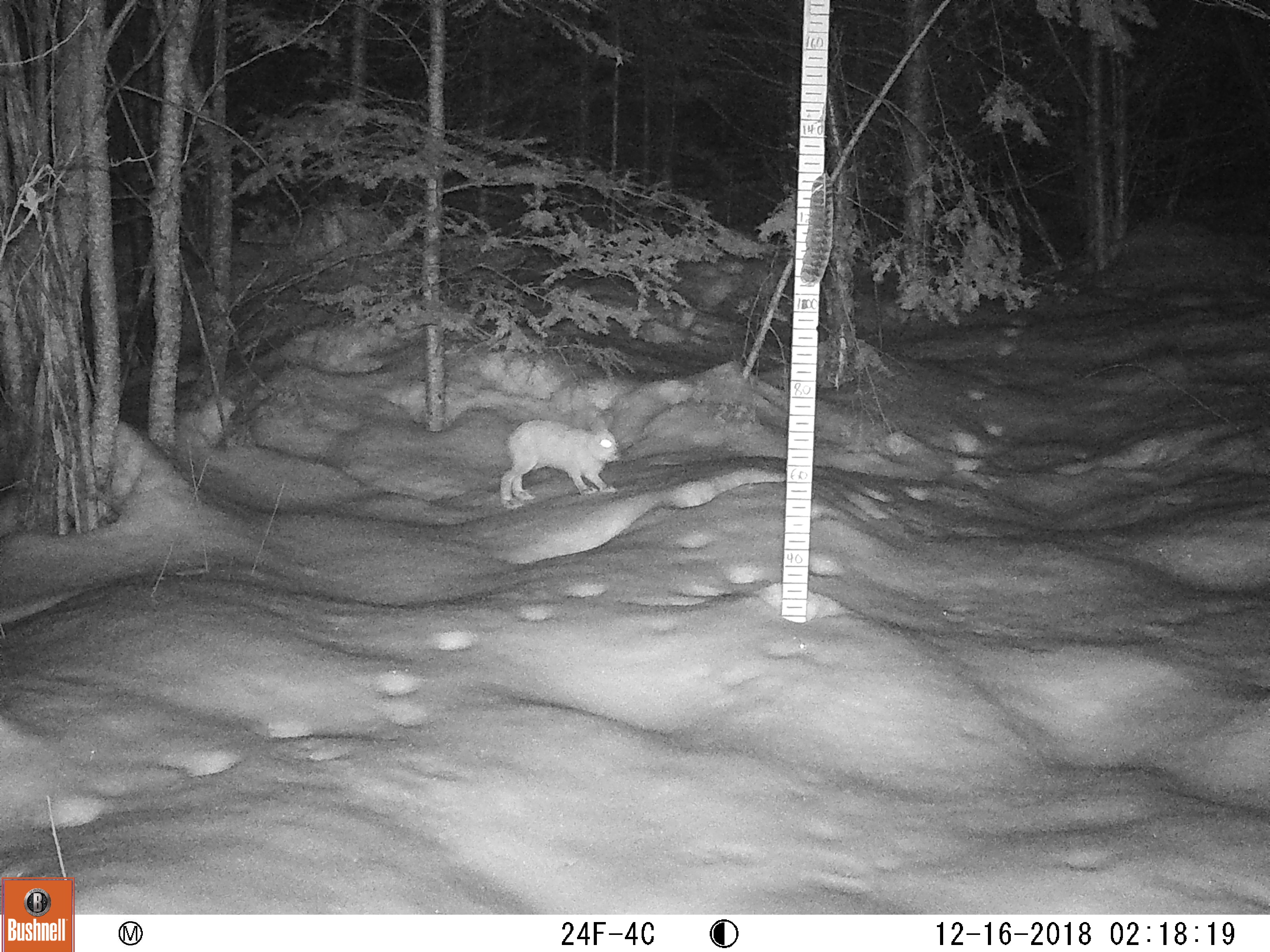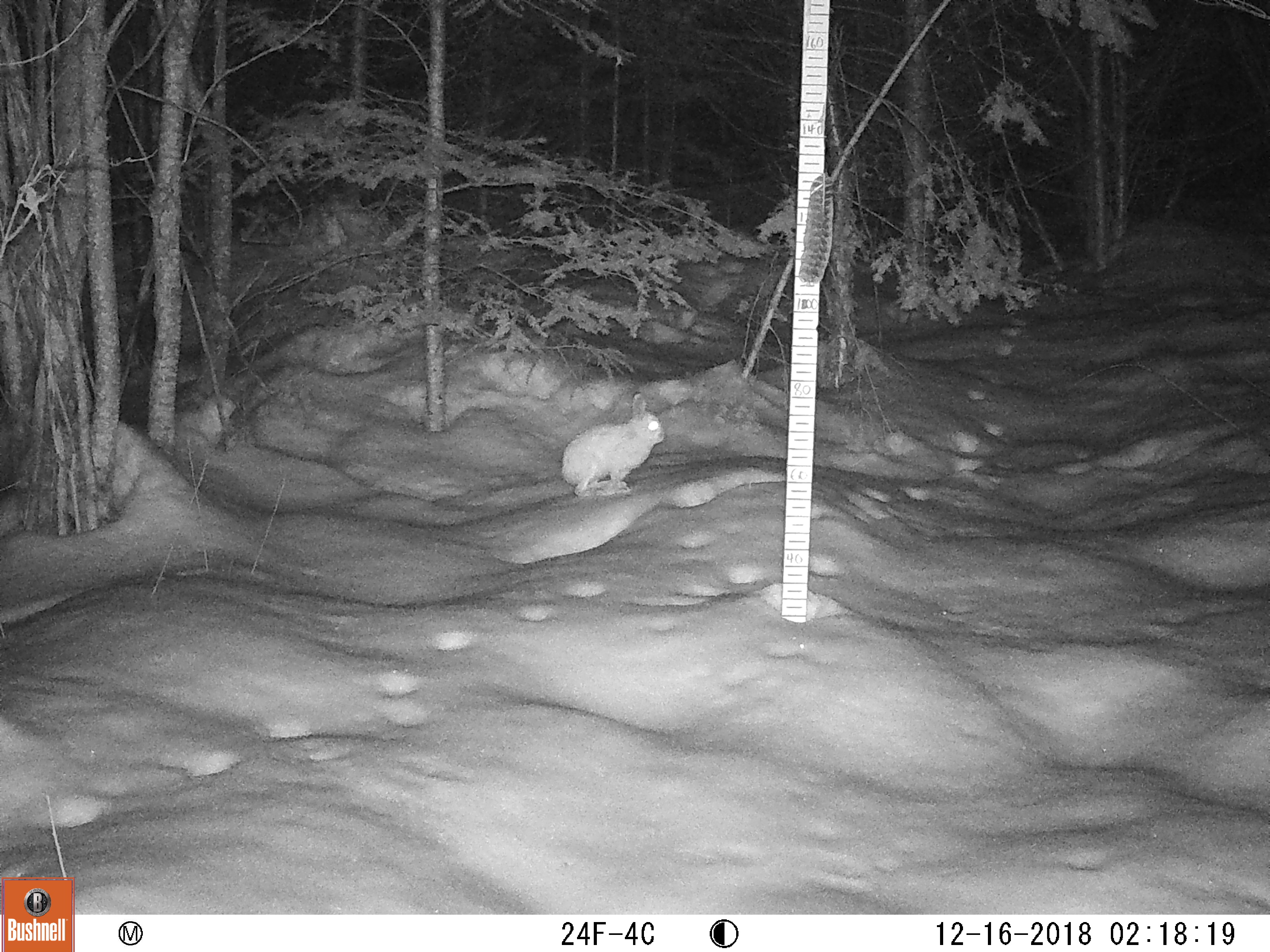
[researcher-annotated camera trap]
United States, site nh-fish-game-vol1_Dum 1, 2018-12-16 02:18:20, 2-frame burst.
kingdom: Animalia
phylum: Chordata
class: Mammalia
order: Lagomorpha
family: Leporidae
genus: Lepus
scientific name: Lepus americanus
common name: snowshoe hare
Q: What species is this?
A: Snowshoe hare (Lepus americanus).